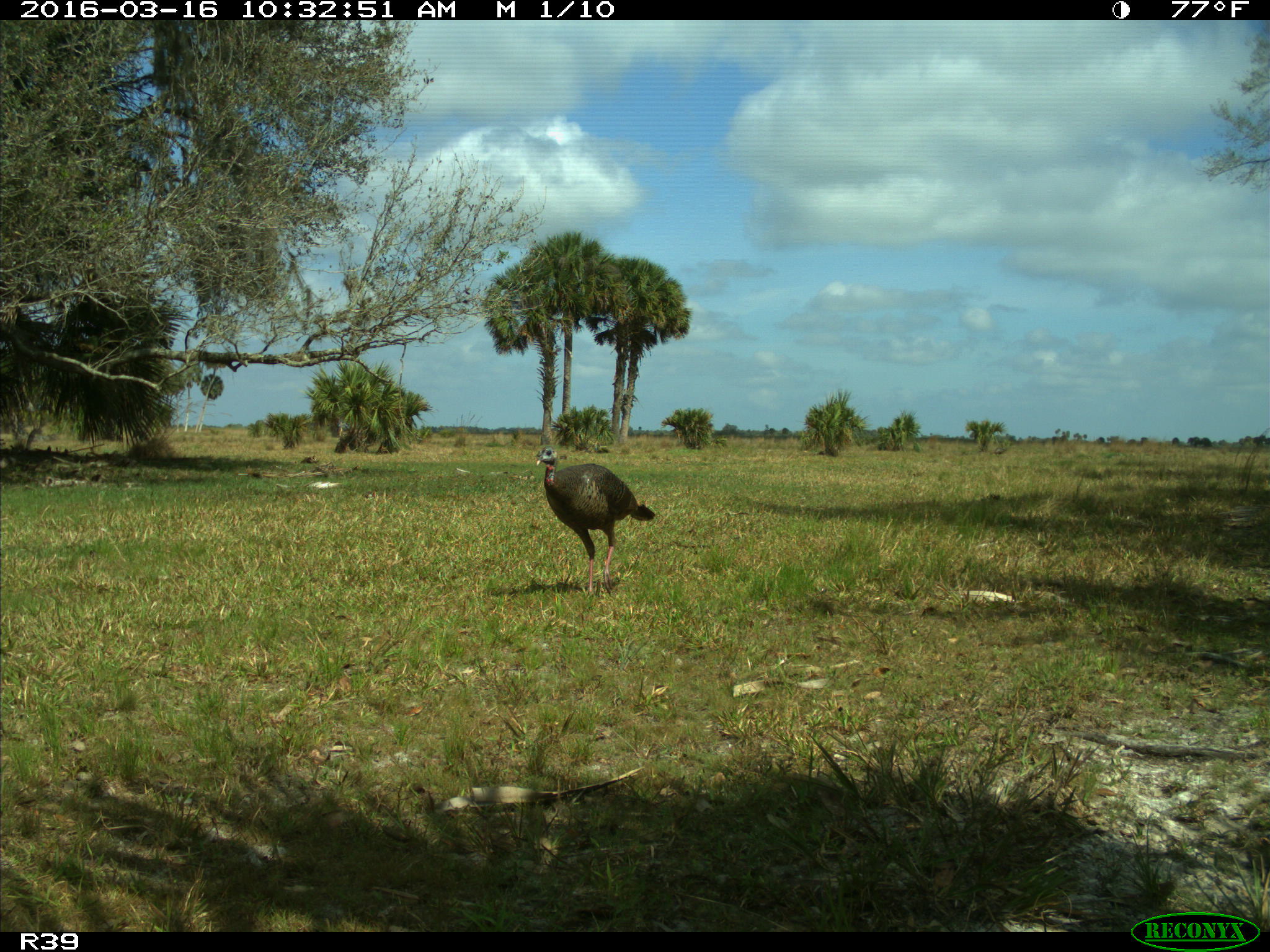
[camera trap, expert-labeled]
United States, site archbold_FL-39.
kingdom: Animalia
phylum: Chordata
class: Aves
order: Galliformes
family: Phasianidae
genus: Meleagris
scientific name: Meleagris gallopavo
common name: wild turkey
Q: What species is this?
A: Meleagris gallopavo (wild turkey).